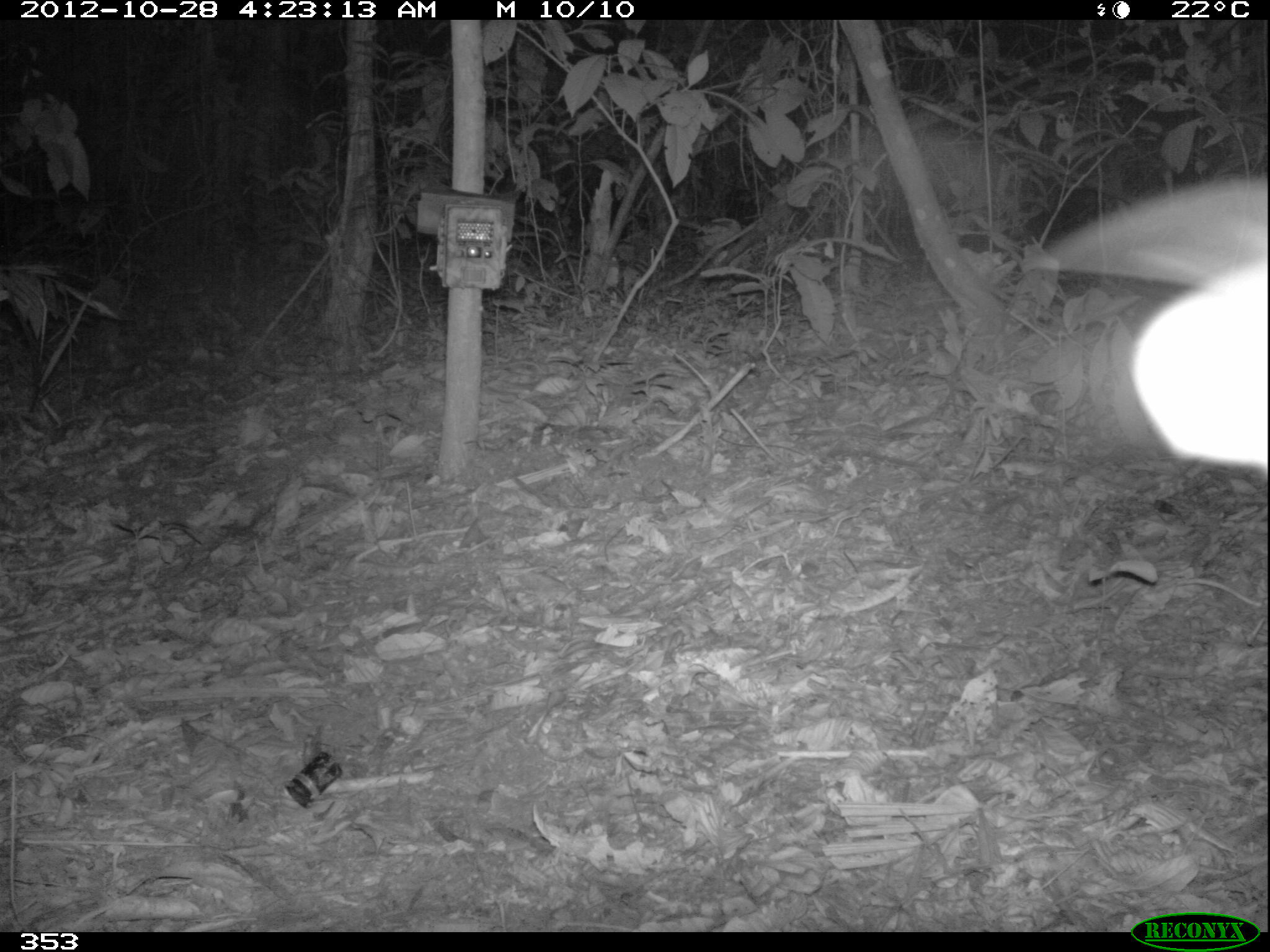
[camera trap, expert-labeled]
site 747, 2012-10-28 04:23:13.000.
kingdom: Animalia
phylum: Arthropoda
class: Insecta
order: Lepidoptera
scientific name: Papilionoidea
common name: butterflies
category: unknown butterfly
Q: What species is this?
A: Unknown butterfly (butterflies) (Papilionoidea).